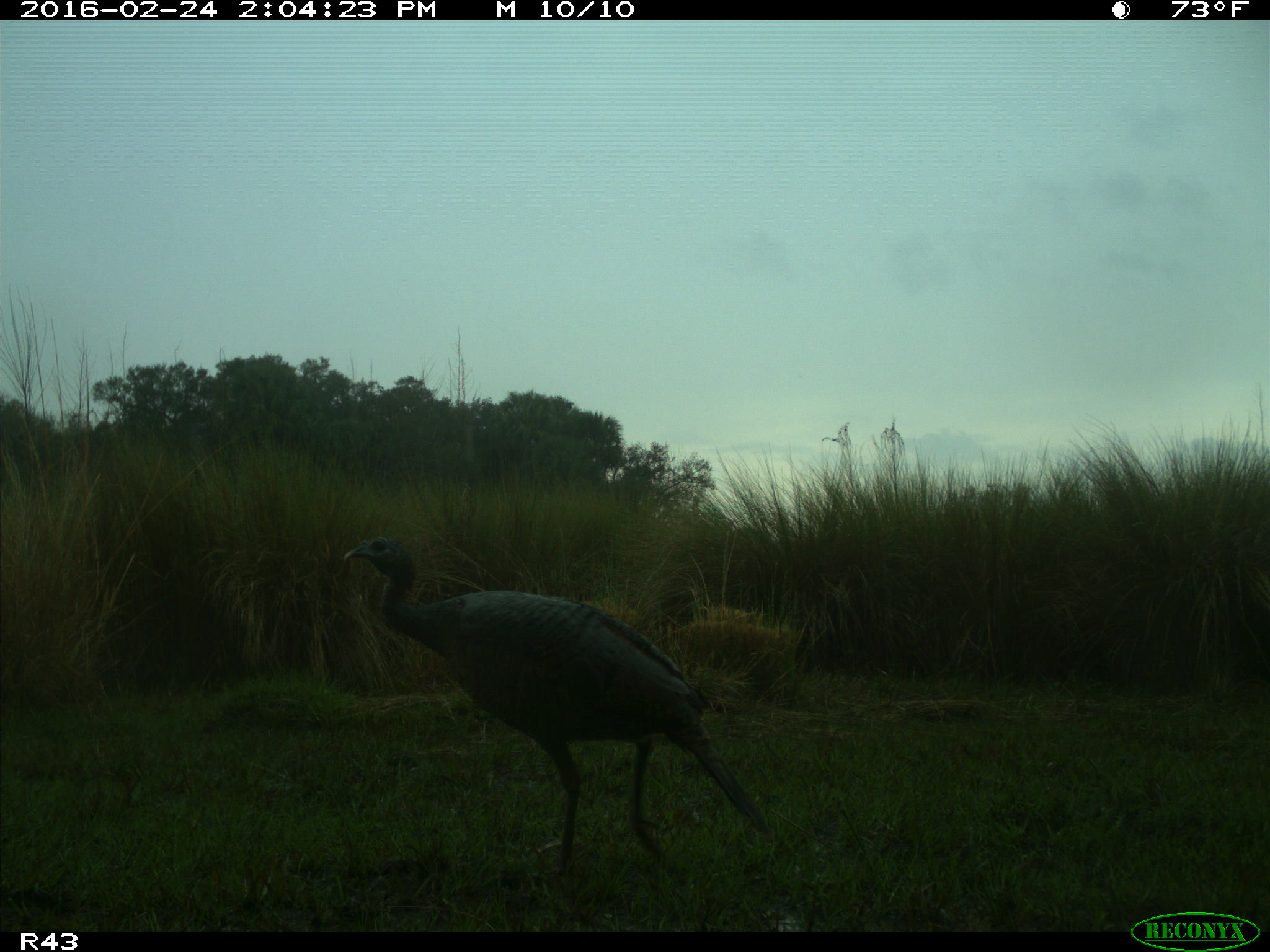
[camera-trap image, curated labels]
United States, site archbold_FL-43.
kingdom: Animalia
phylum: Chordata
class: Aves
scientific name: Aves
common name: birds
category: unidentified bird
Unidentified bird (birds) (Aves).